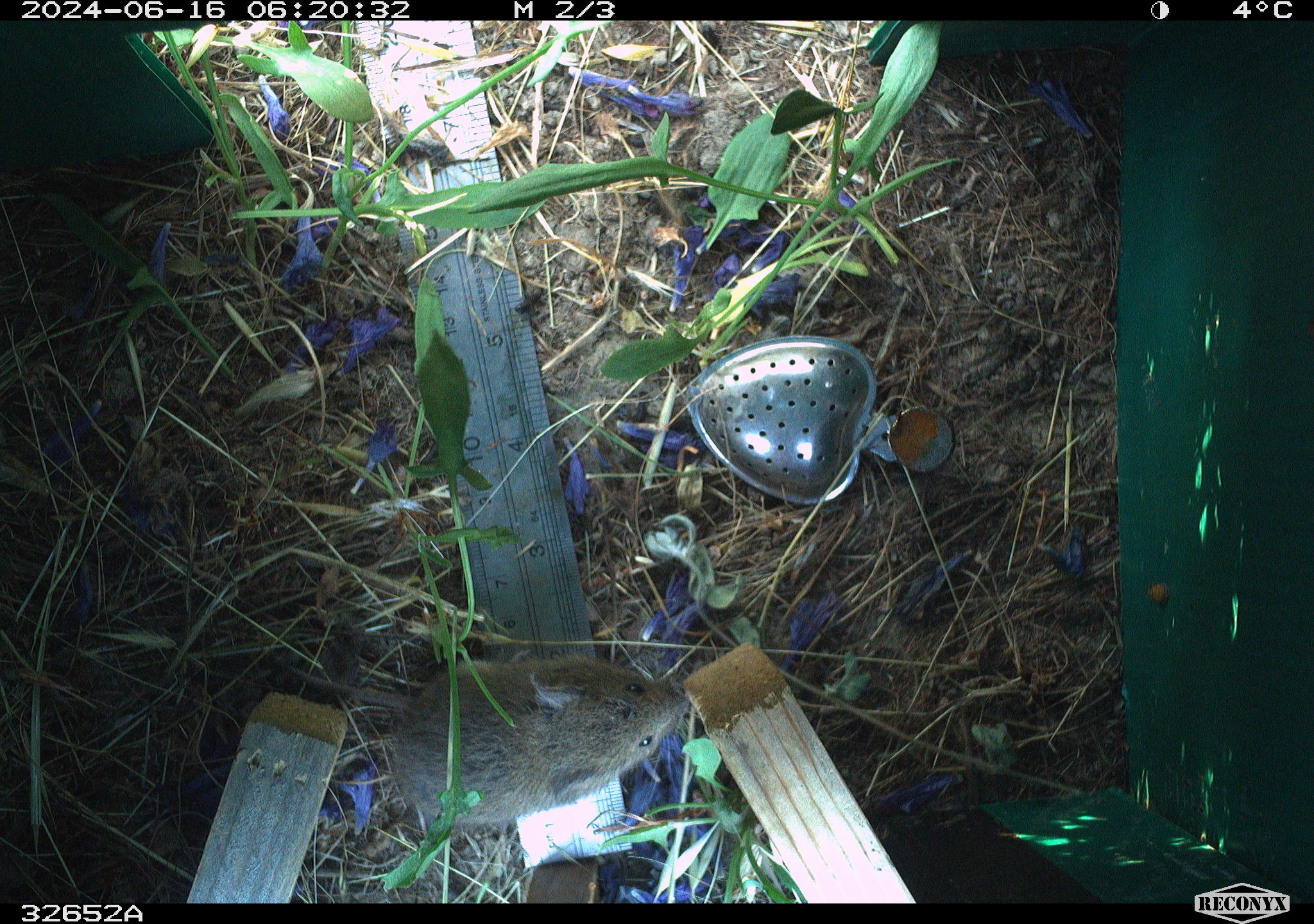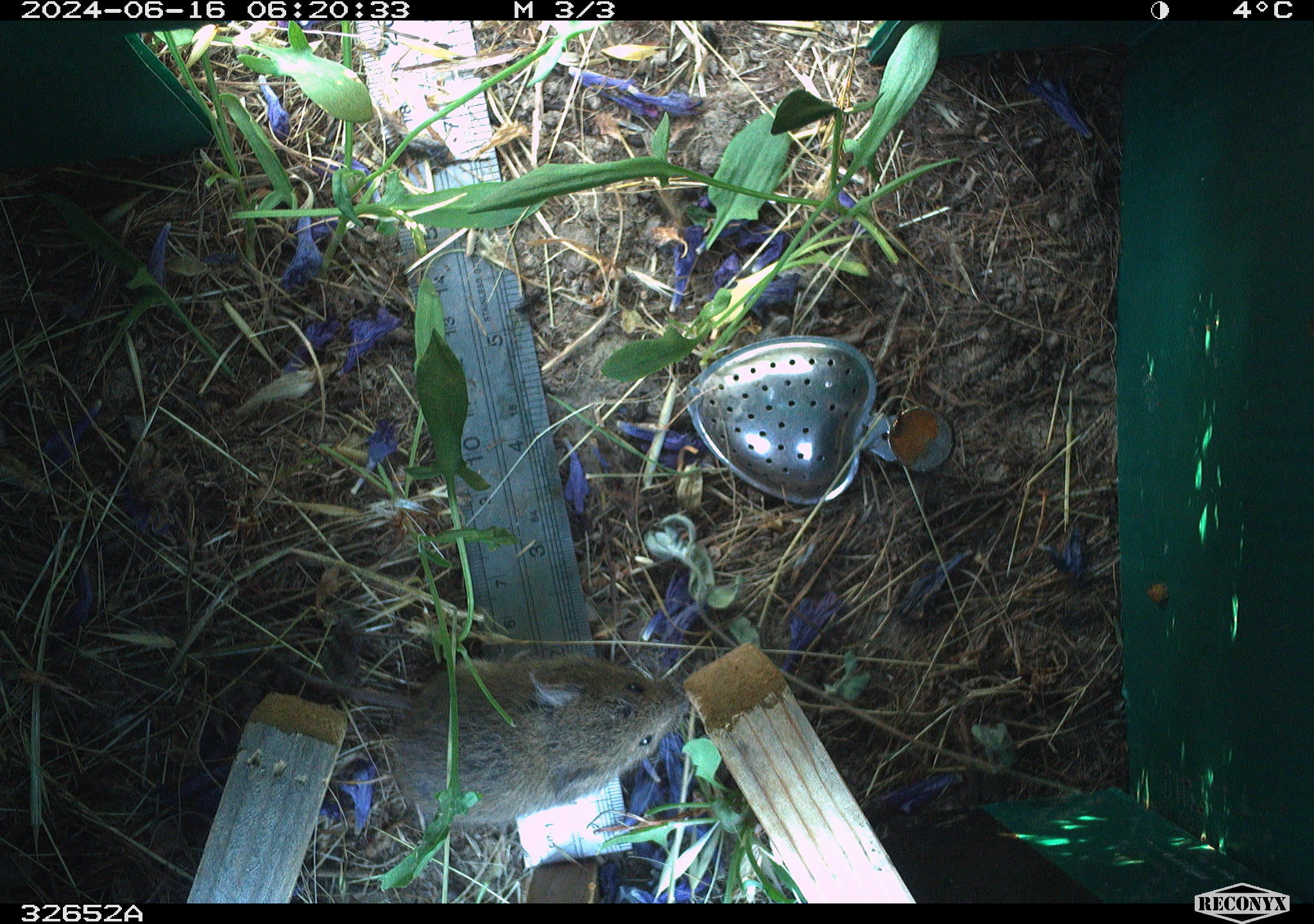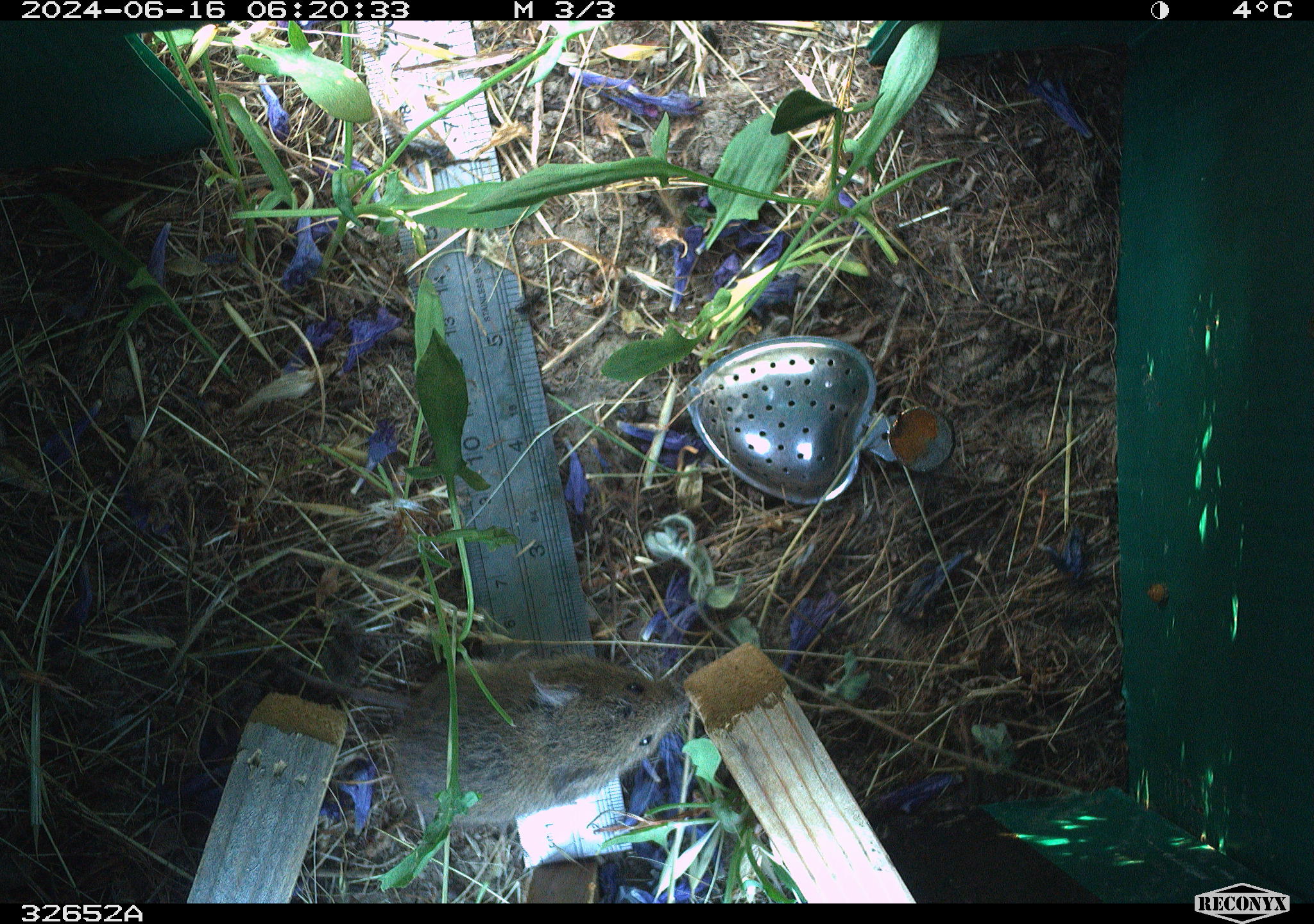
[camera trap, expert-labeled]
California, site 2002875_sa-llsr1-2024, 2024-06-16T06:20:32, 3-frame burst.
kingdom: Animalia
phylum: Chordata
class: Mammalia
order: Rodentia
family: Cricetidae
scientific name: Arvicolinae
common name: voles, lemmings, and muskrats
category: arvicolinae subfamily